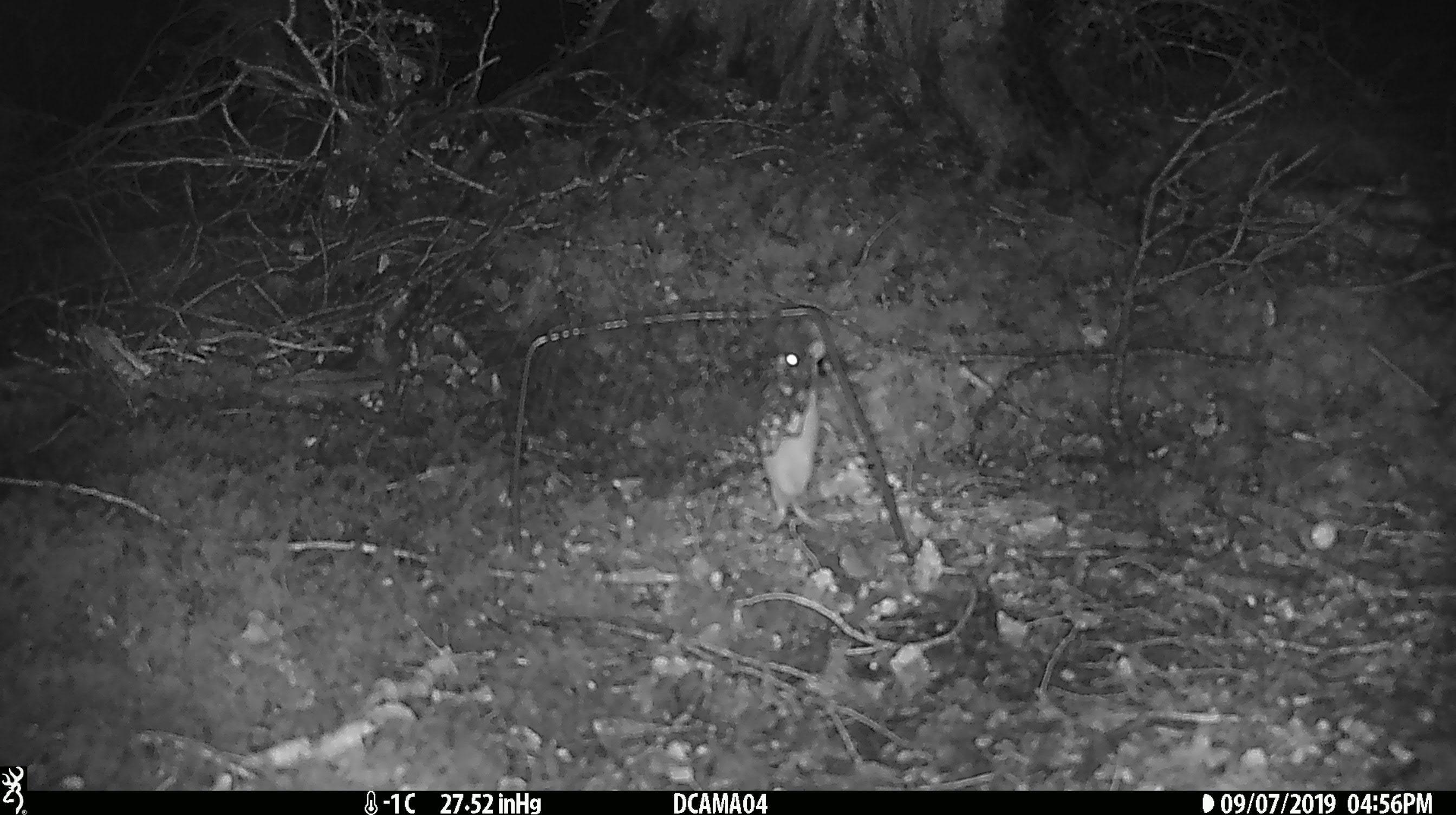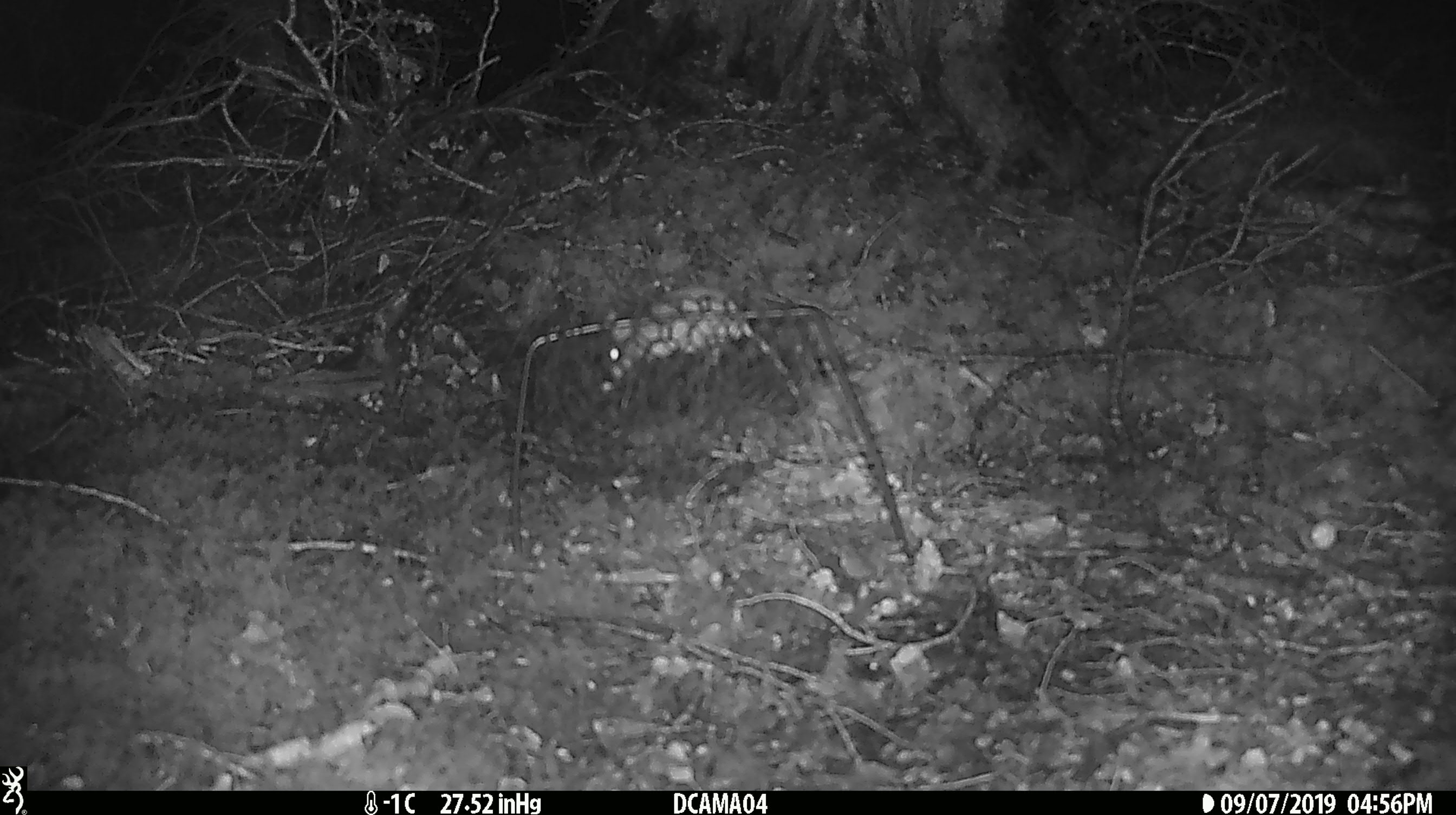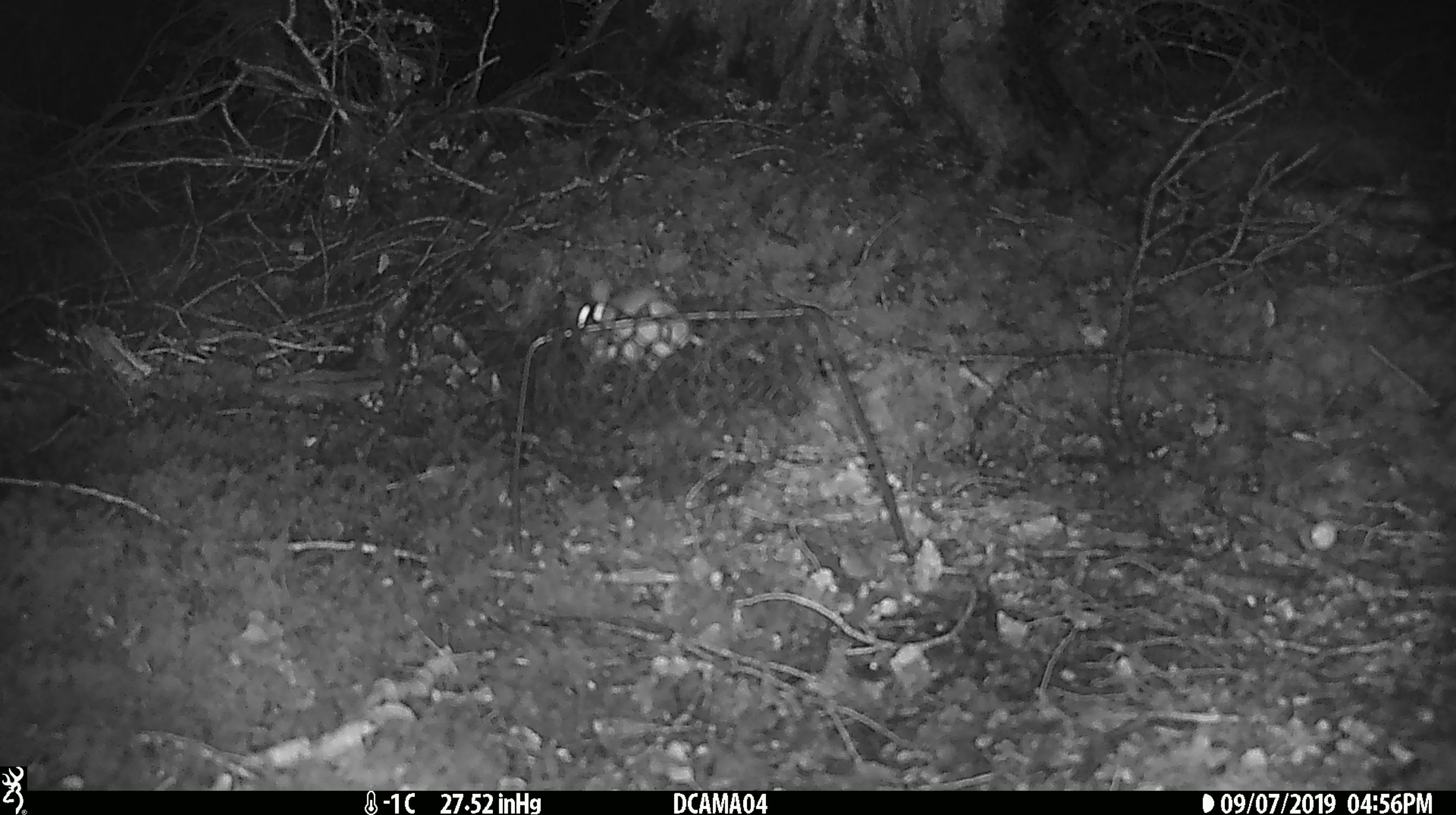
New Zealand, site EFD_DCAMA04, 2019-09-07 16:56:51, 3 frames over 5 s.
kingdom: Animalia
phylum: Chordata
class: Mammalia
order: Rodentia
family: Muridae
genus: Mus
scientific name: Mus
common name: mouse